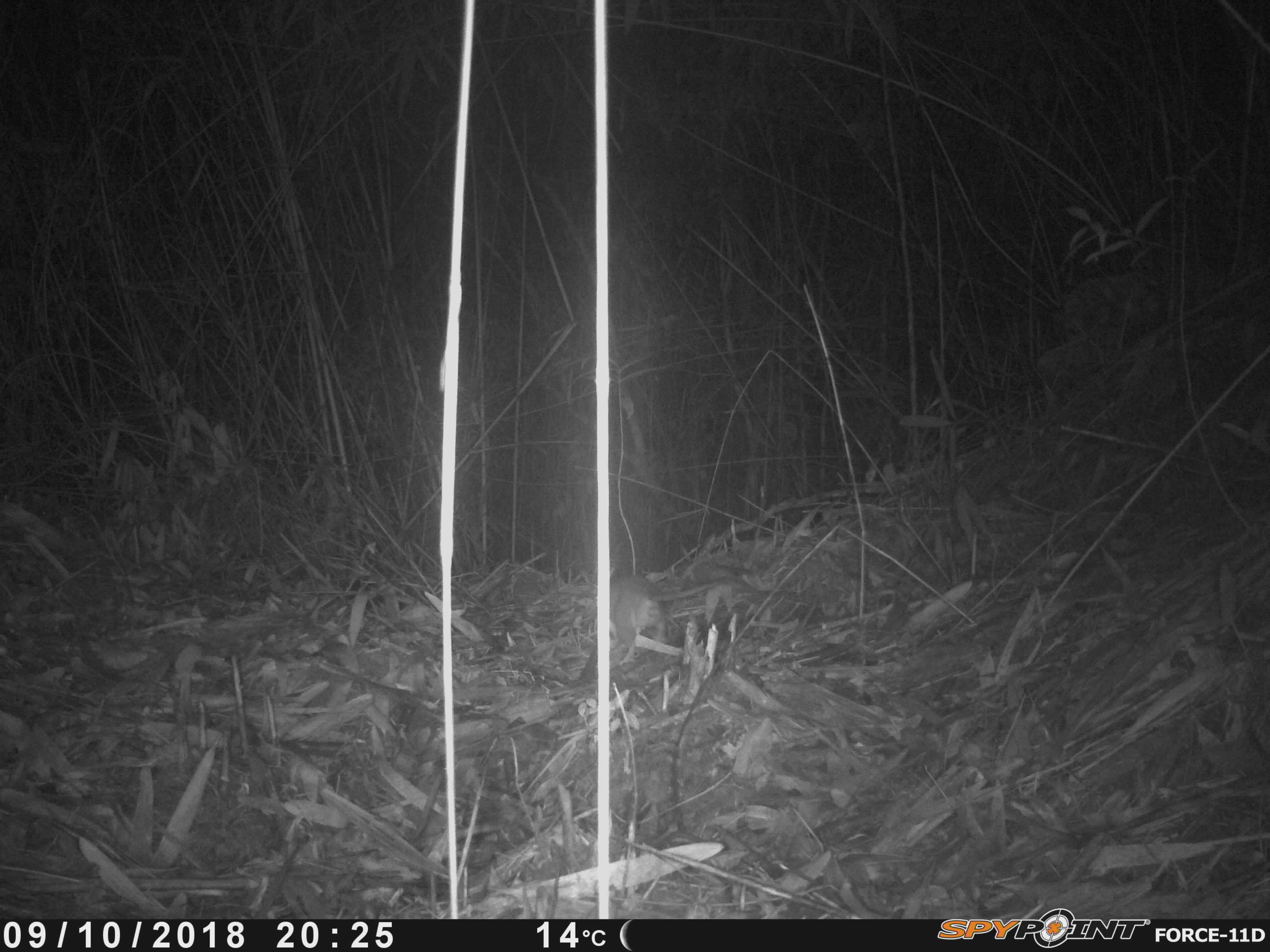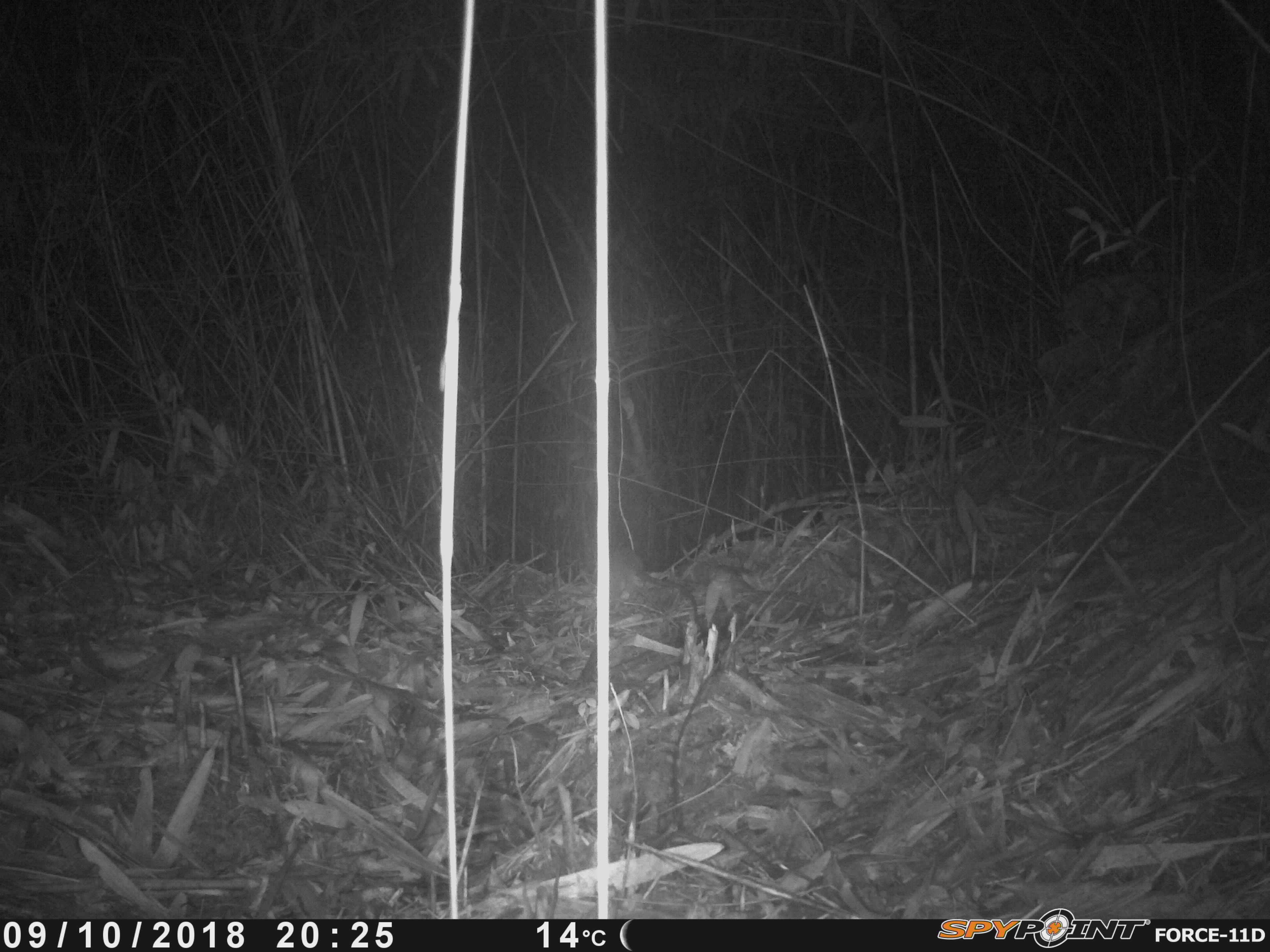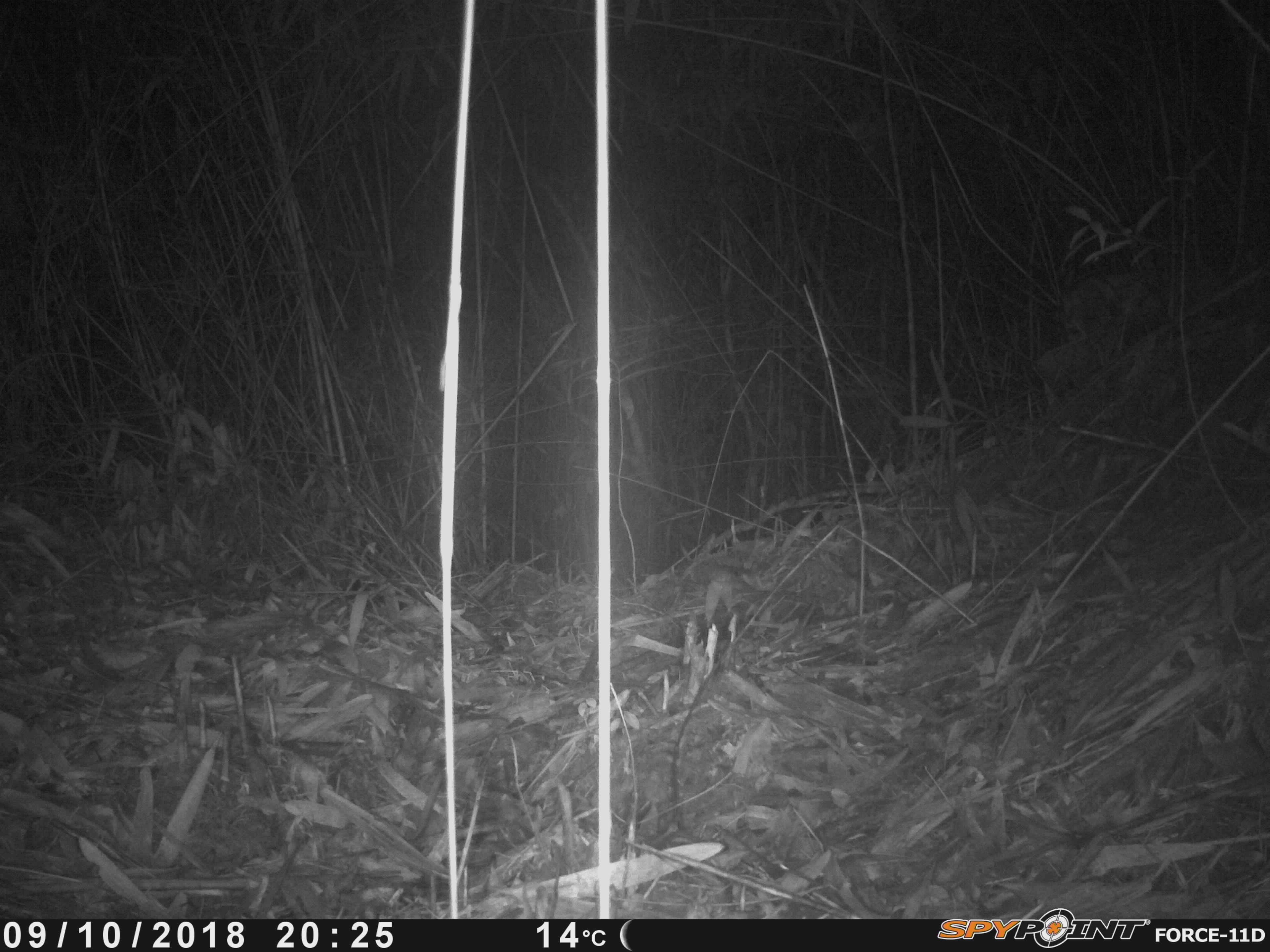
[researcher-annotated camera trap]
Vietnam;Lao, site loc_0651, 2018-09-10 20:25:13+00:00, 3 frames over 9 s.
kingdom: Animalia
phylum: Chordata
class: Mammalia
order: Rodentia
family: Muridae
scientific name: Muridae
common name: old-world mice and rats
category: unidentified murid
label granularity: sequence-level